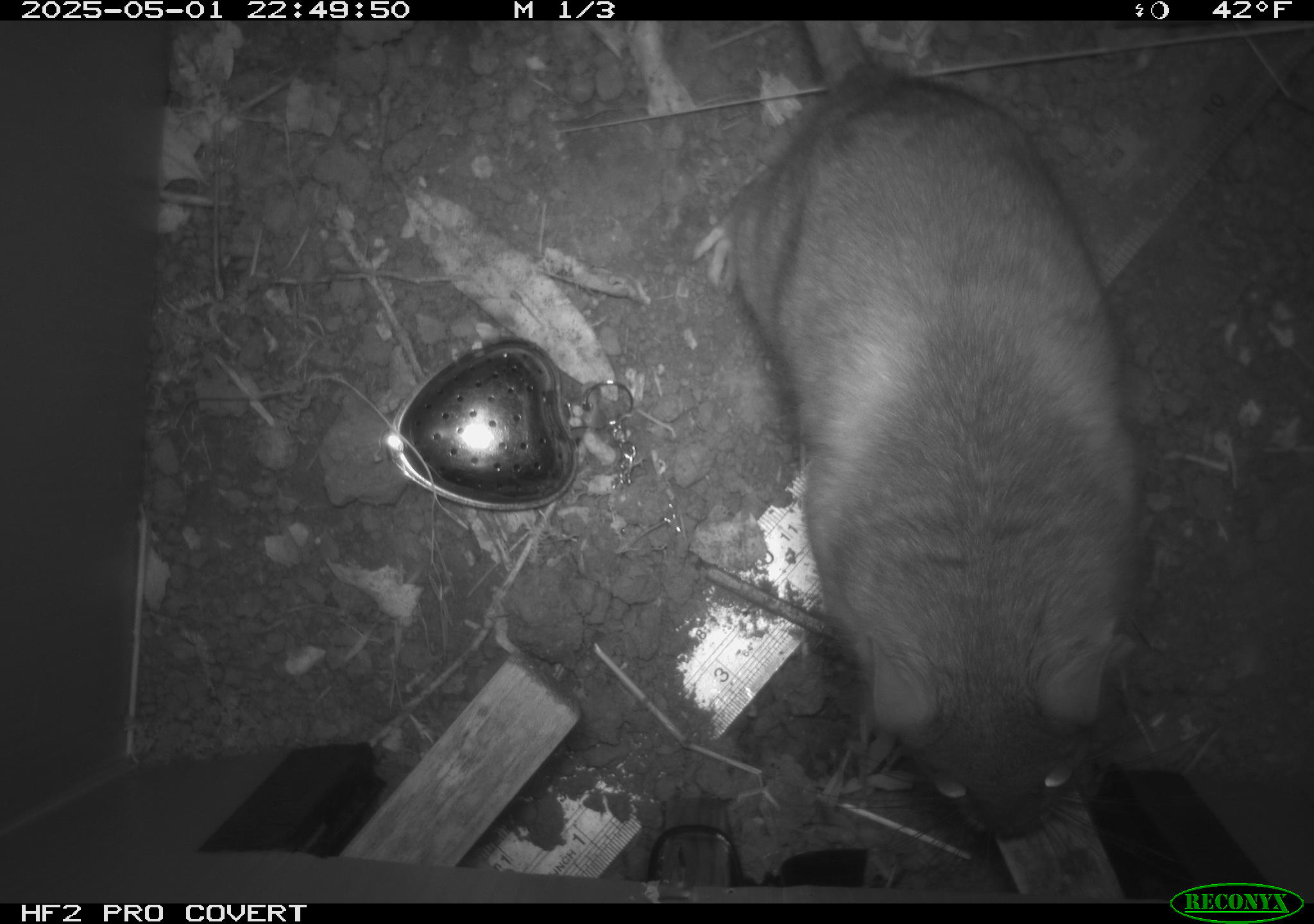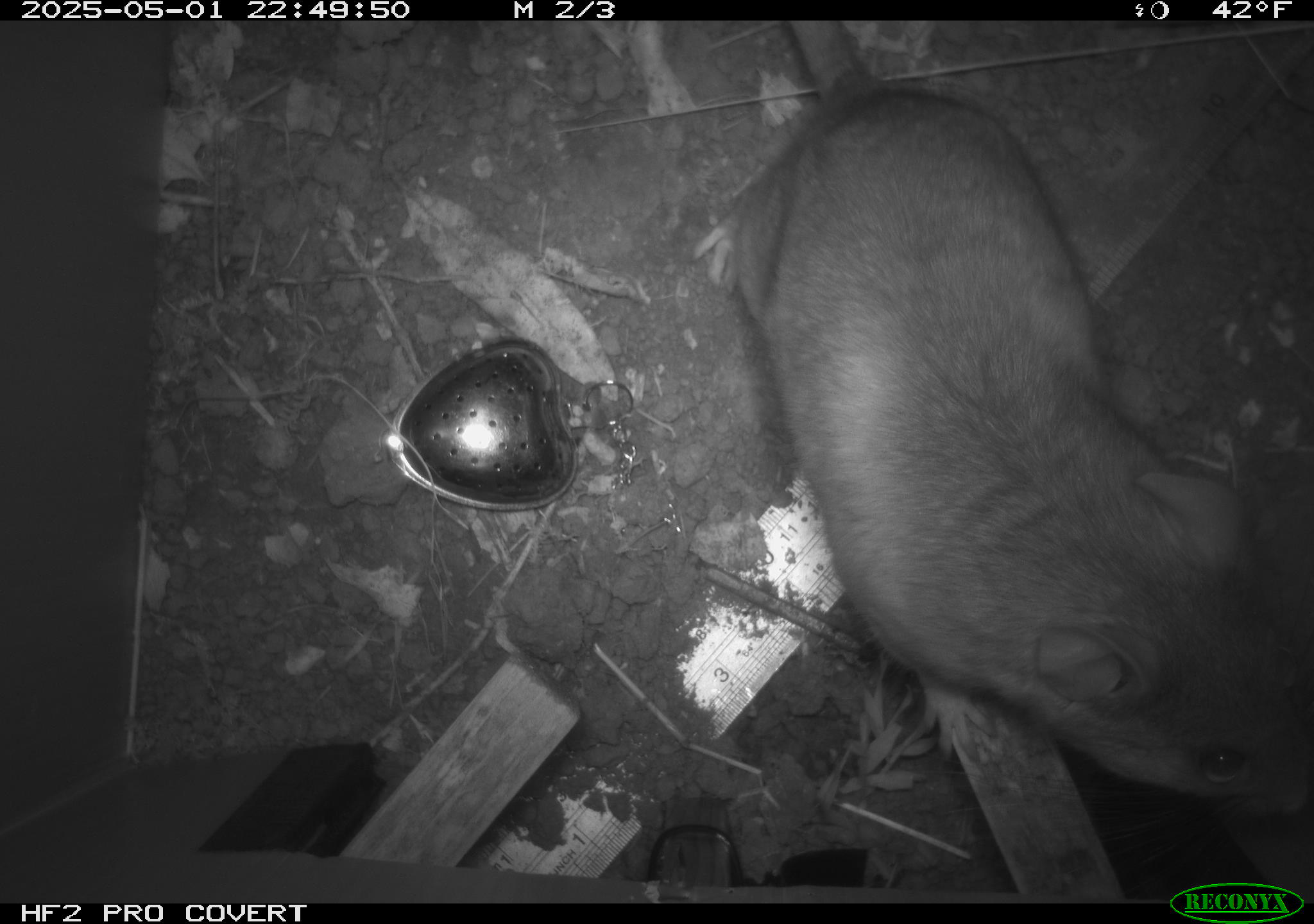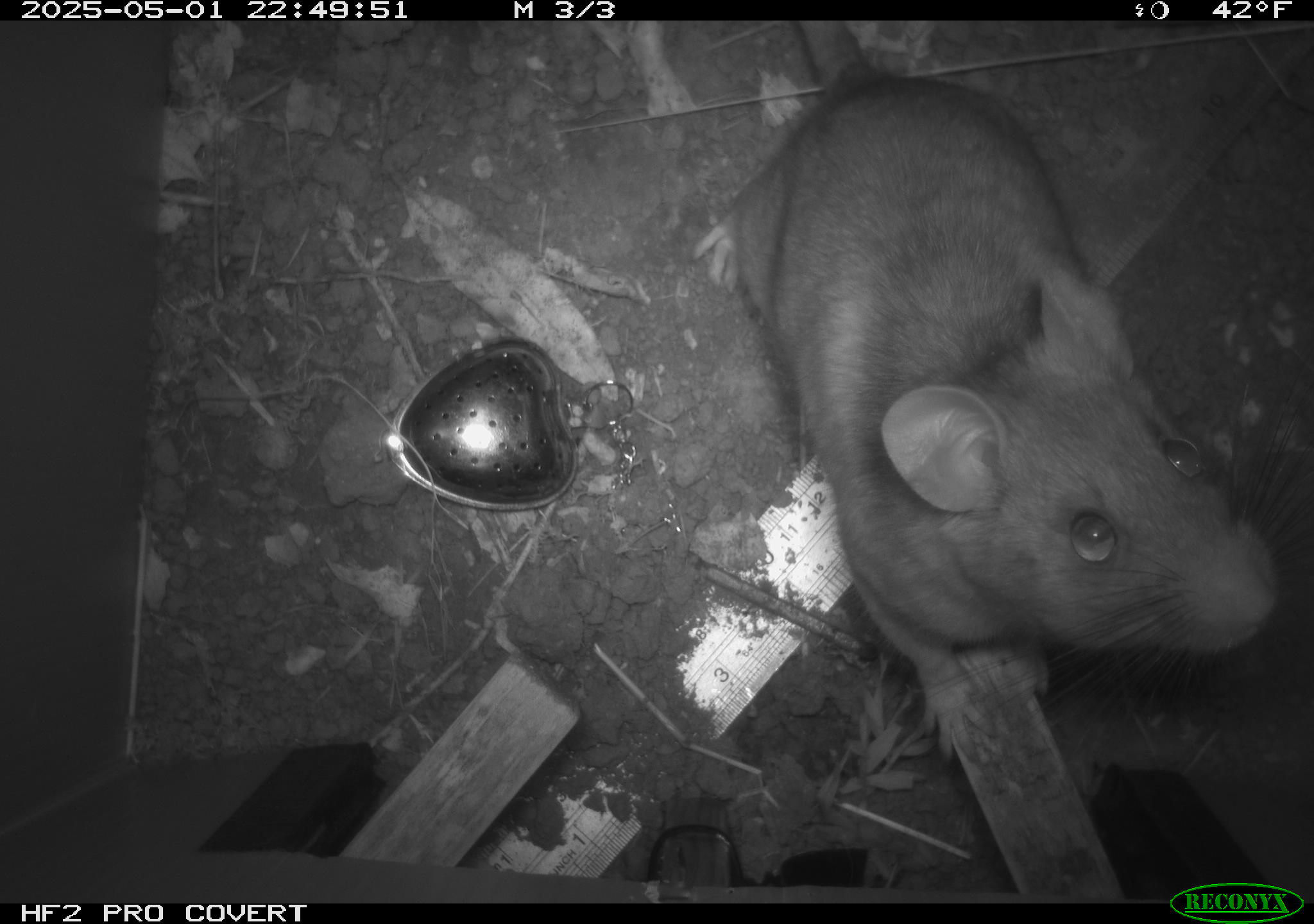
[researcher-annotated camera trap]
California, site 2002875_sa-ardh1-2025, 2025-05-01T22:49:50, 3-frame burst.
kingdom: Animalia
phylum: Chordata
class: Mammalia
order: Rodentia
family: Cricetidae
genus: Neotoma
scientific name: Neotoma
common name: pack rat or woodrat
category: neotoma species